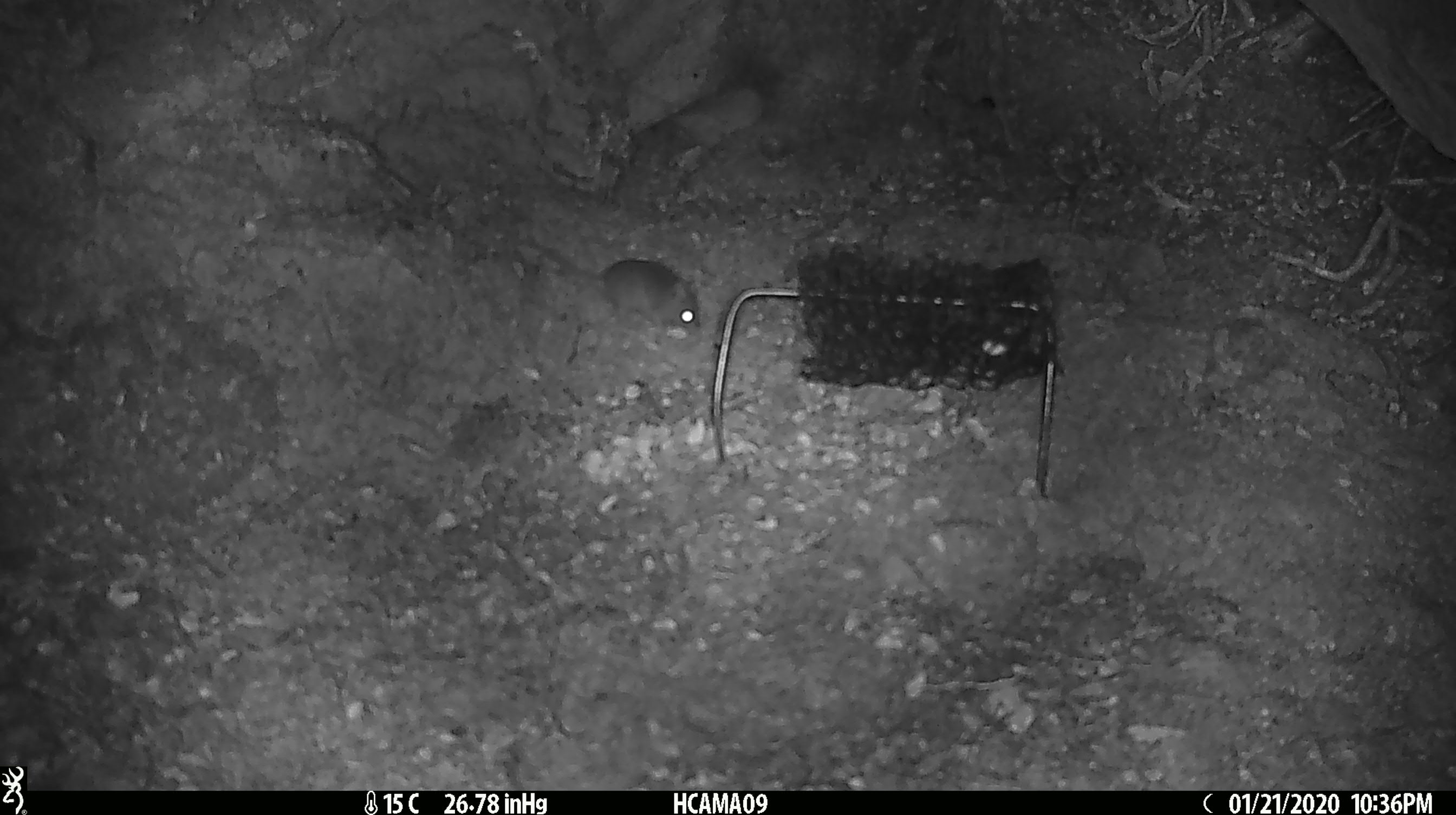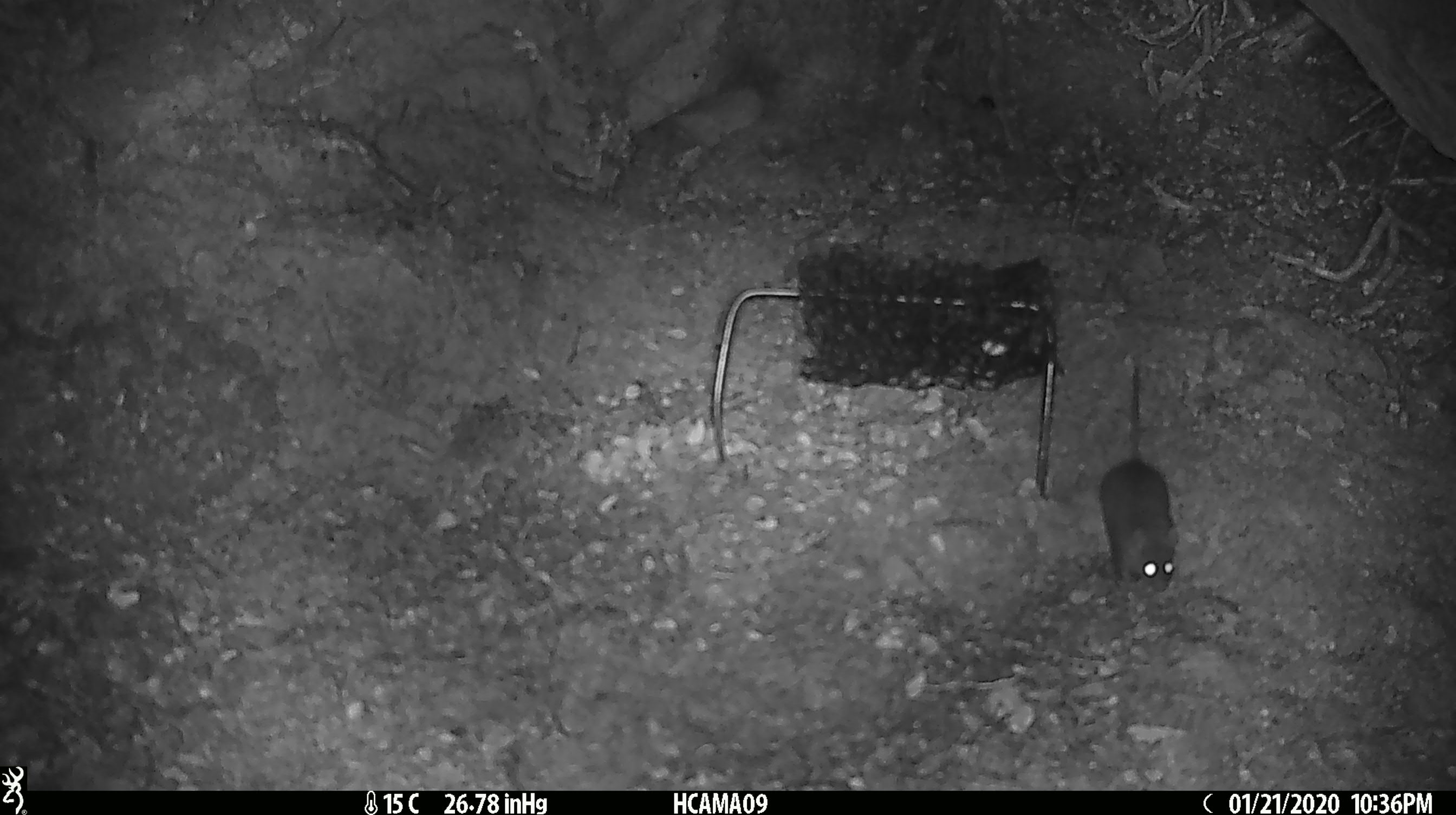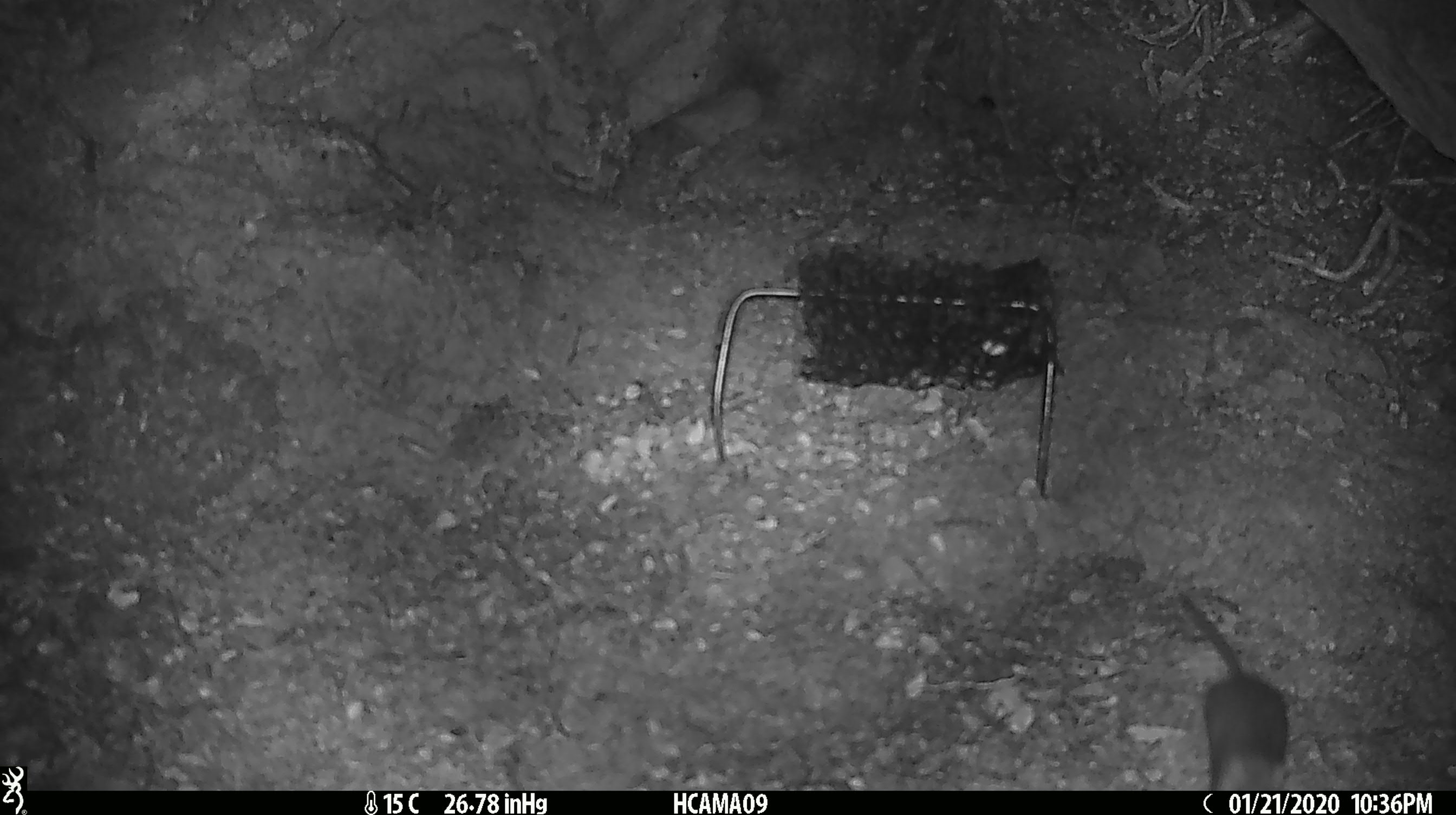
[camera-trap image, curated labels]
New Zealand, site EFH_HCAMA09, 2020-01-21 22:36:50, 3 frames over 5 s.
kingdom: Animalia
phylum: Chordata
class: Mammalia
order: Rodentia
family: Muridae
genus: Mus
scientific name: Mus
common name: mouse